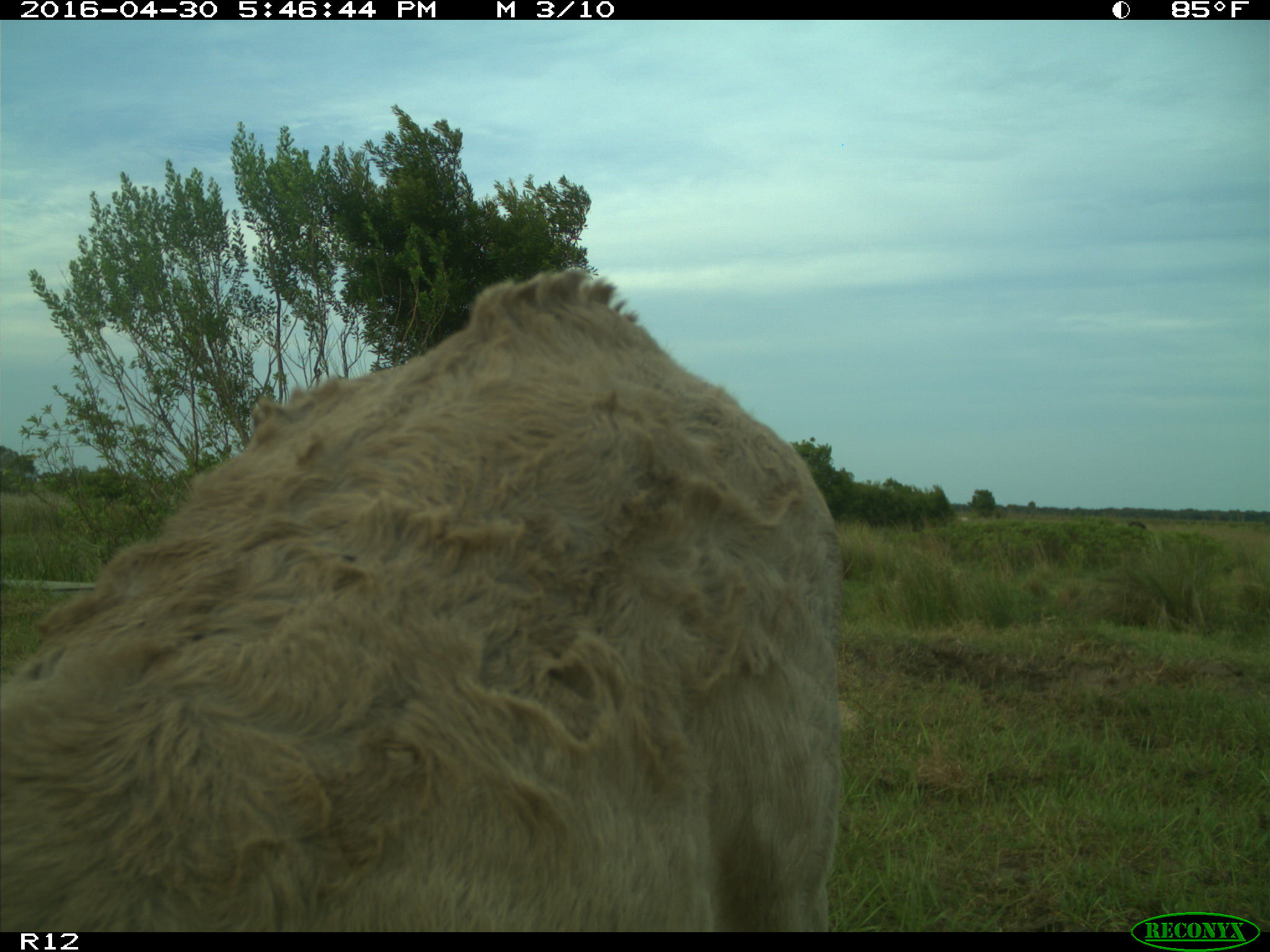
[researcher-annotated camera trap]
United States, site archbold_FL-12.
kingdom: Animalia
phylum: Chordata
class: Mammalia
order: Artiodactyla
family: Bovidae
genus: Bos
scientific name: Bos taurus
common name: domestic cow